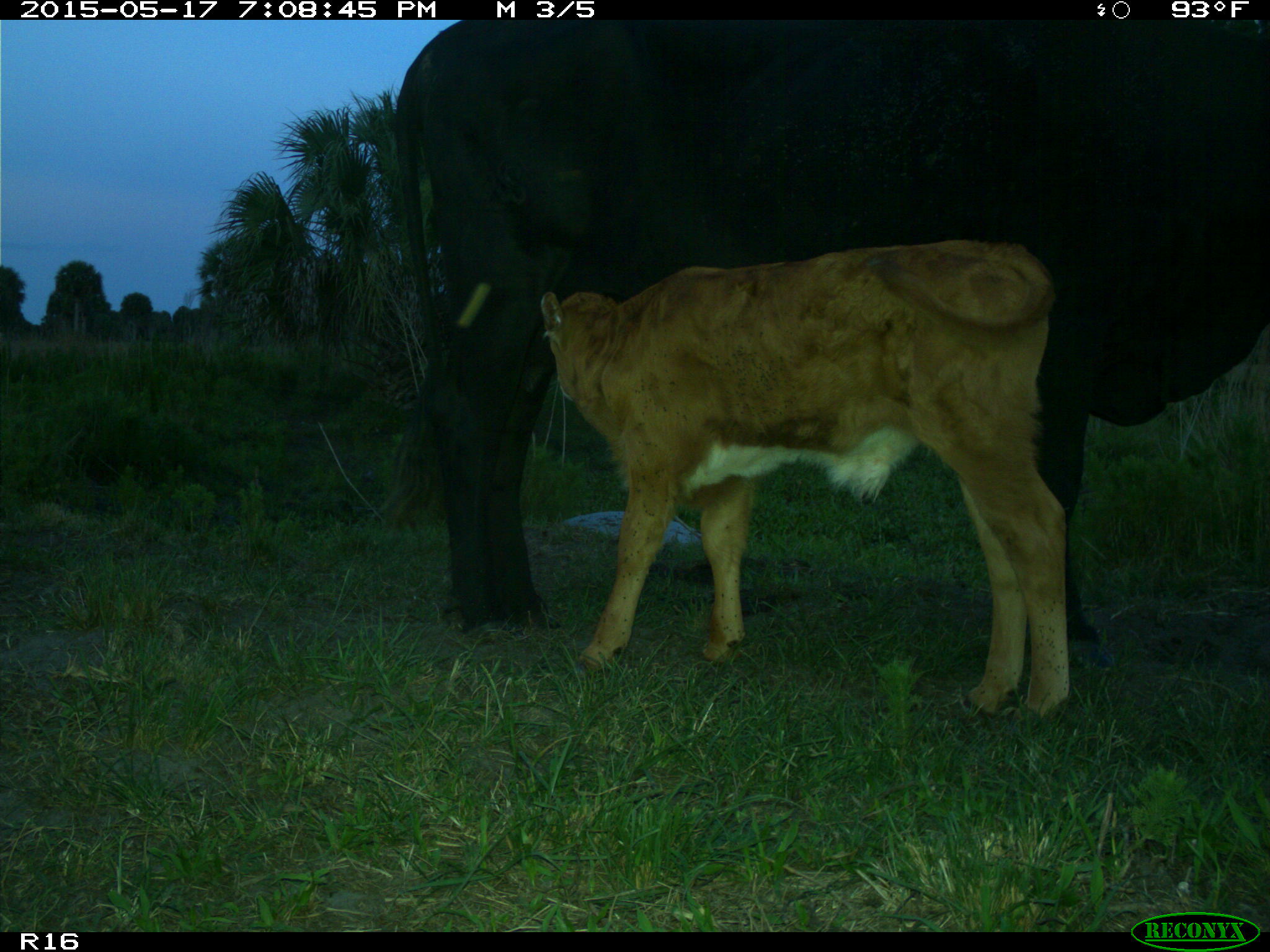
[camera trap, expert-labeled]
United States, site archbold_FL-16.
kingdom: Animalia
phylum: Chordata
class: Mammalia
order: Artiodactyla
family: Bovidae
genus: Bos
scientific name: Bos taurus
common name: domestic cow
Bos taurus (domestic cow).